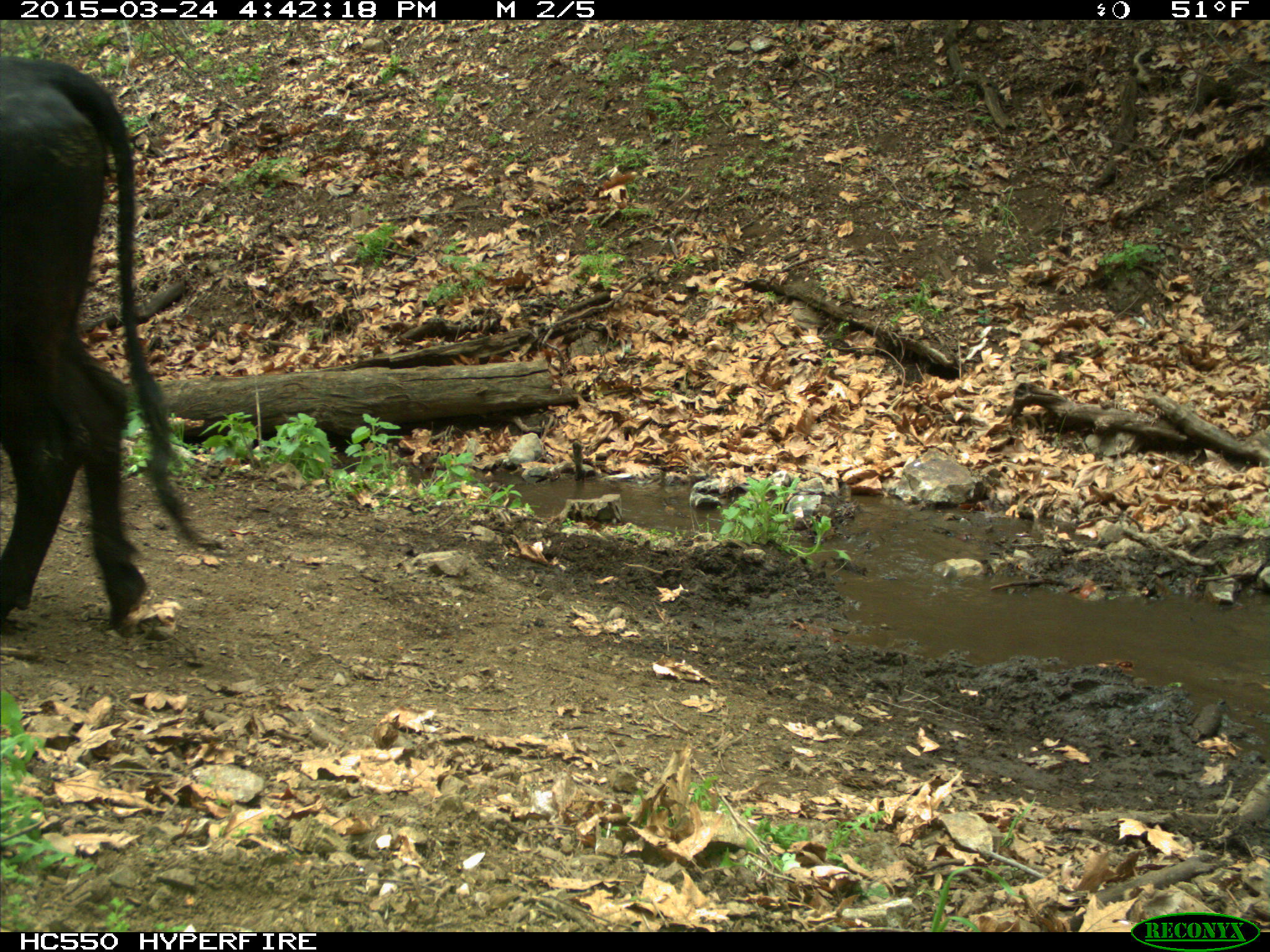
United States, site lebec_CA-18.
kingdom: Animalia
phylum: Chordata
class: Mammalia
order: Artiodactyla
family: Bovidae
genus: Bos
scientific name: Bos taurus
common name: domestic cow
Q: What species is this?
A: Bos taurus (domestic cow).